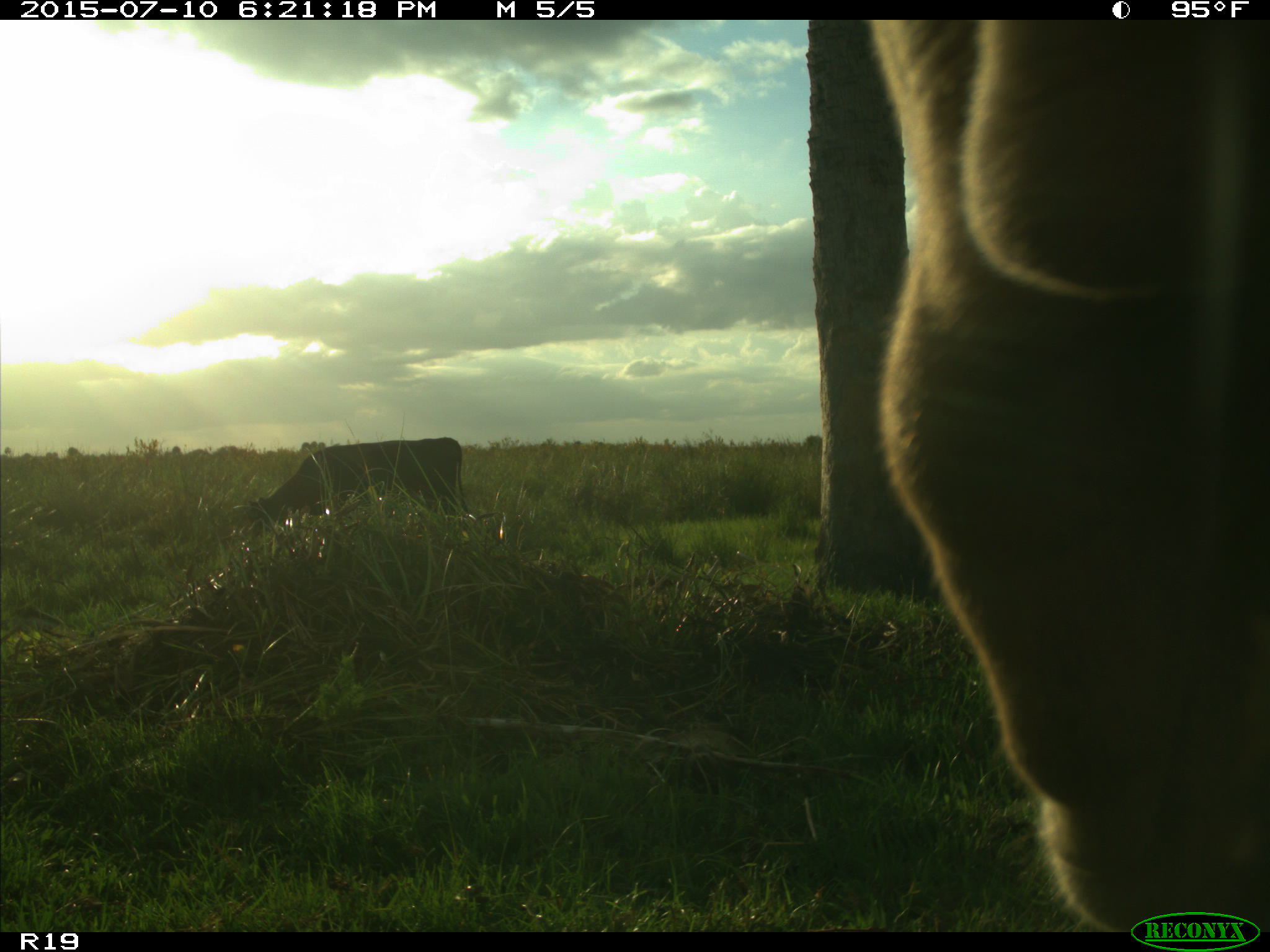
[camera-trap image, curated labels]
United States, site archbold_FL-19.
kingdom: Animalia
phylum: Chordata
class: Mammalia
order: Artiodactyla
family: Bovidae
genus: Bos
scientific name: Bos taurus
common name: domestic cow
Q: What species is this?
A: Bos taurus (domestic cow).